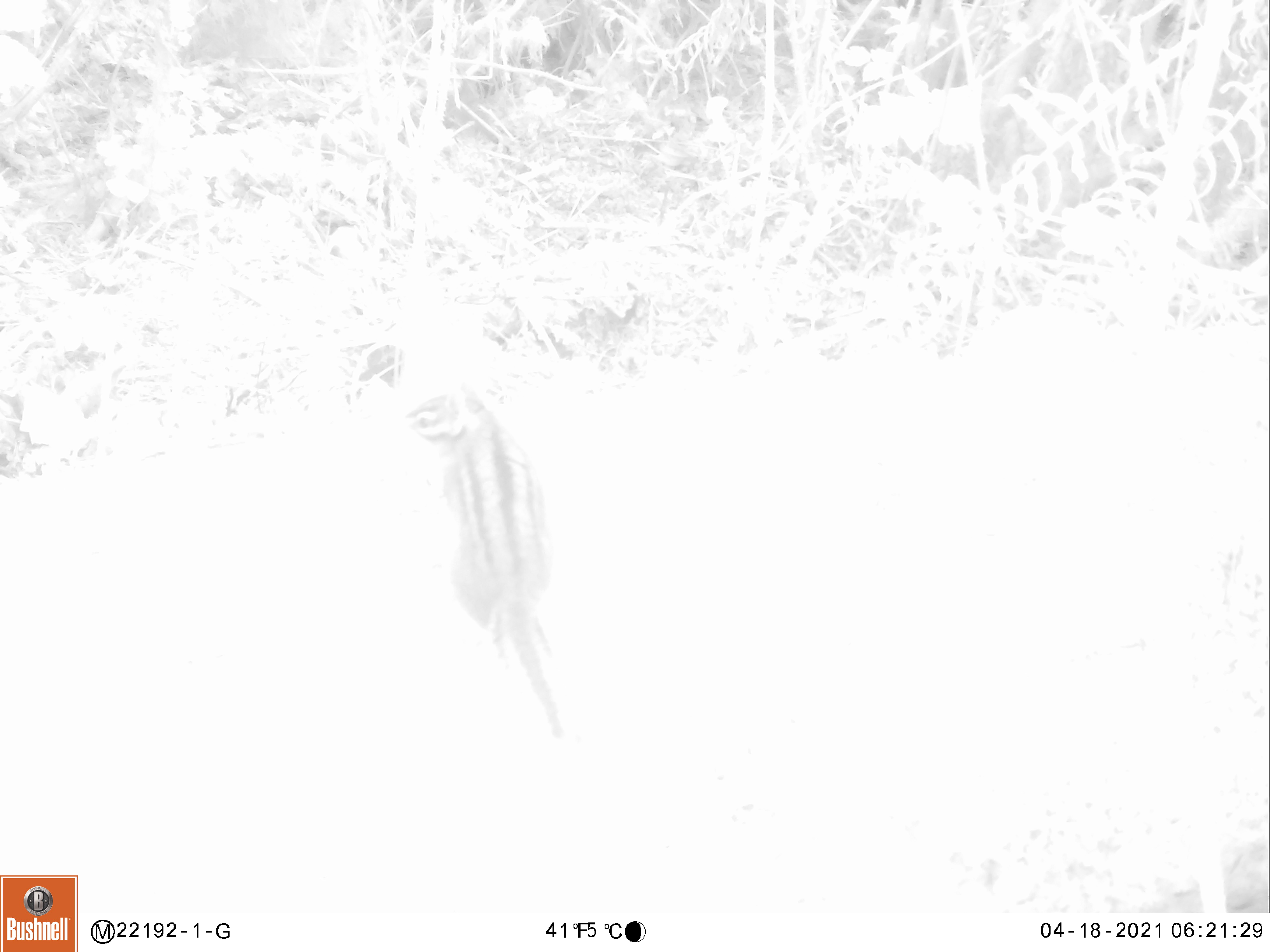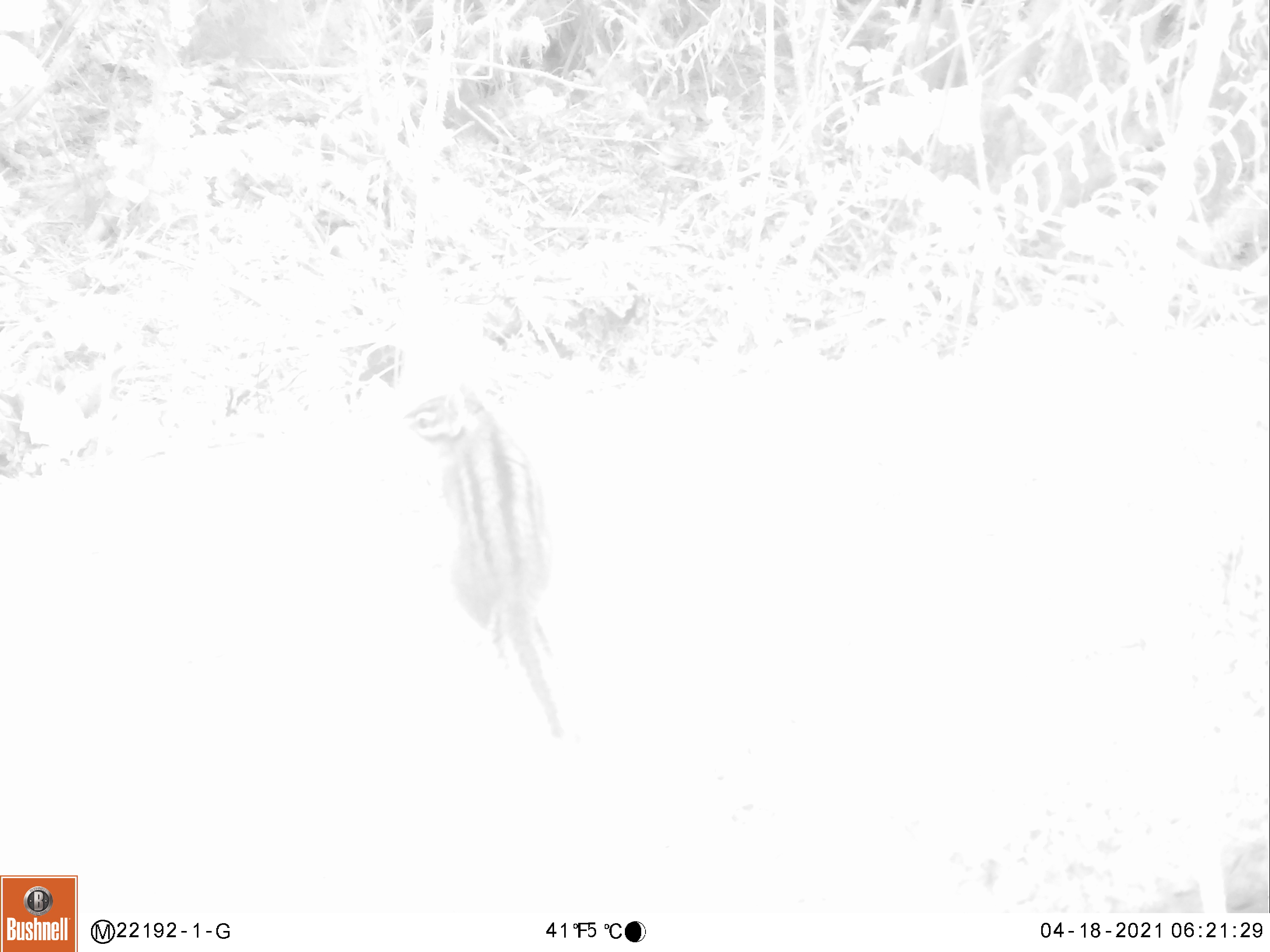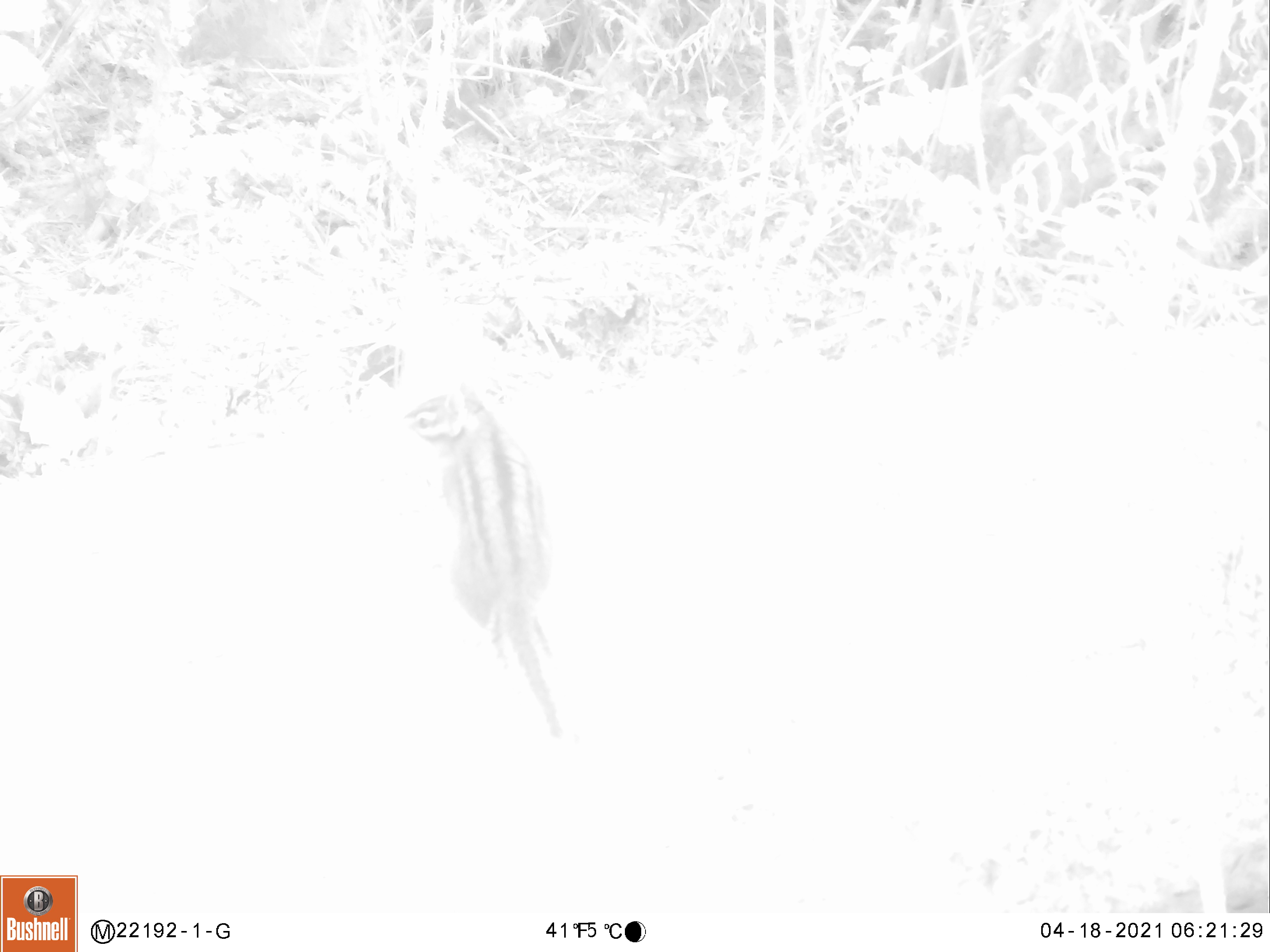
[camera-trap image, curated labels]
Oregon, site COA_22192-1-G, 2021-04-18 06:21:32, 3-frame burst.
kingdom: Animalia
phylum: Chordata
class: Mammalia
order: Rodentia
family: Sciuridae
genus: Neotamias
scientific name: Neotamias townsendii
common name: townsend's chipmunk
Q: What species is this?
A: Townsend's chipmunk (Neotamias townsendii).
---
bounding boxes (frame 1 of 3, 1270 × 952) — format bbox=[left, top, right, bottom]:
townsend's chipmunk: bbox=[404, 394, 570, 738]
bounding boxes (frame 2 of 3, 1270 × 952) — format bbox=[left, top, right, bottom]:
townsend's chipmunk: bbox=[415, 384, 564, 724]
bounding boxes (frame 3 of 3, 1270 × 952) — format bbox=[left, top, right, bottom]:
townsend's chipmunk: bbox=[410, 383, 561, 737]